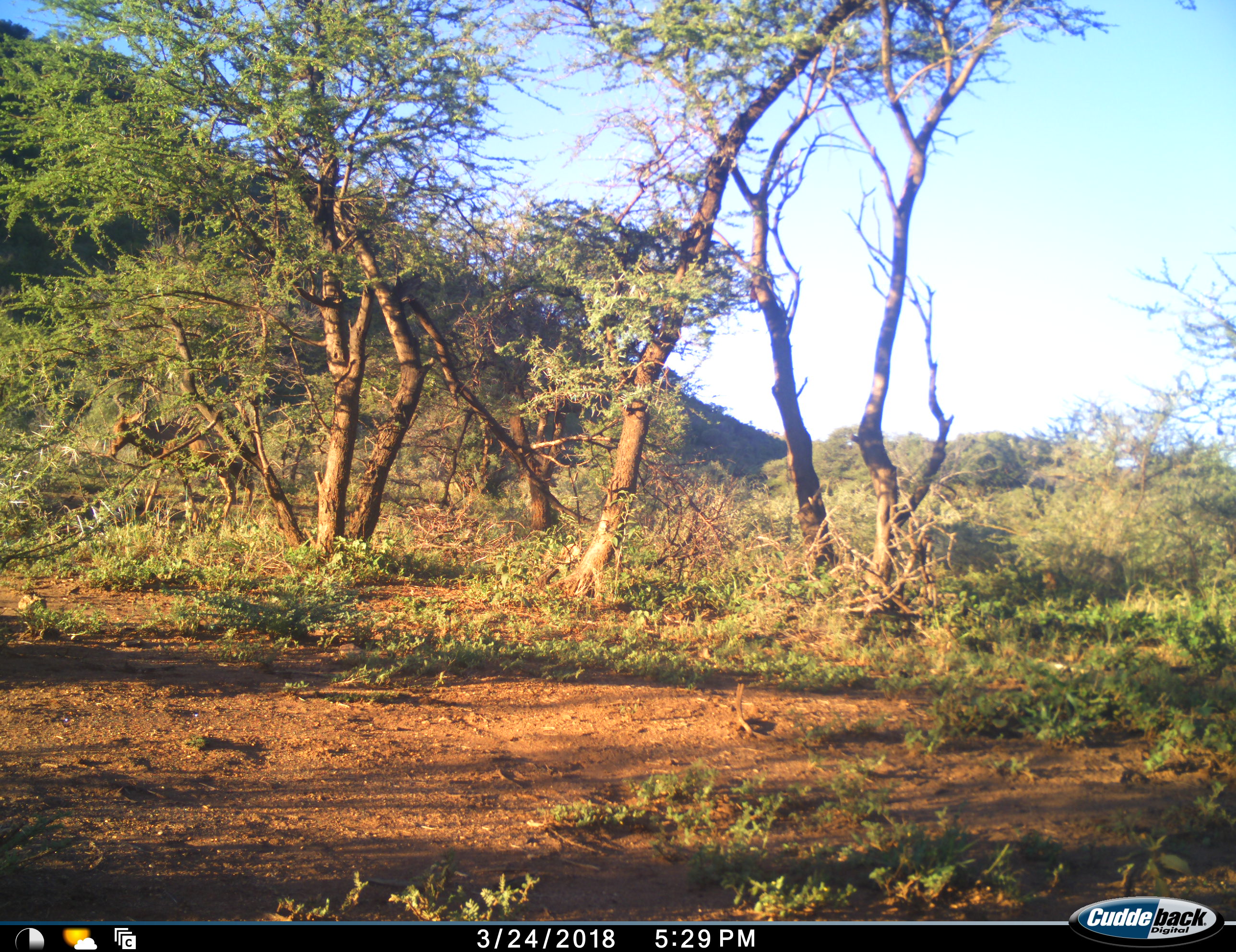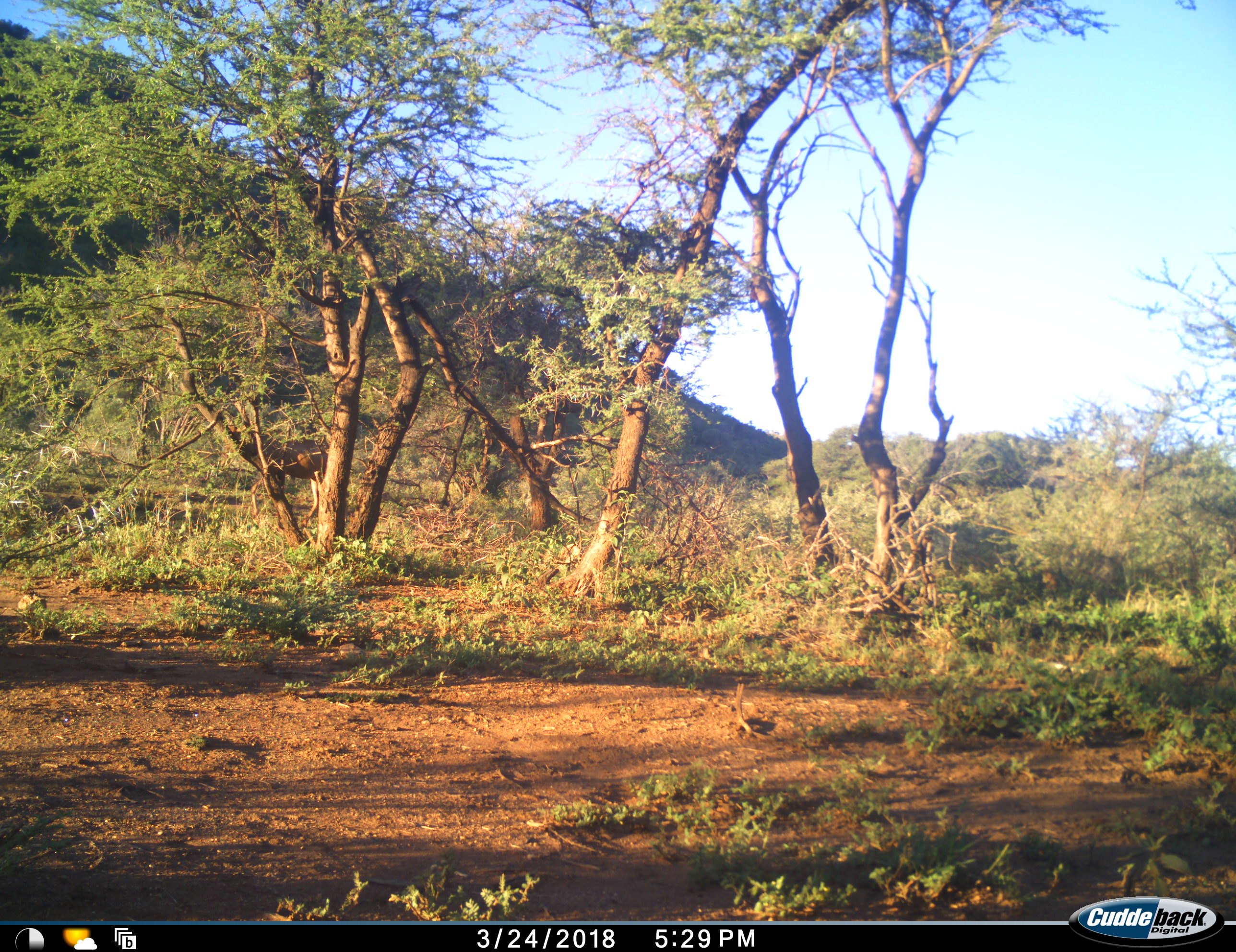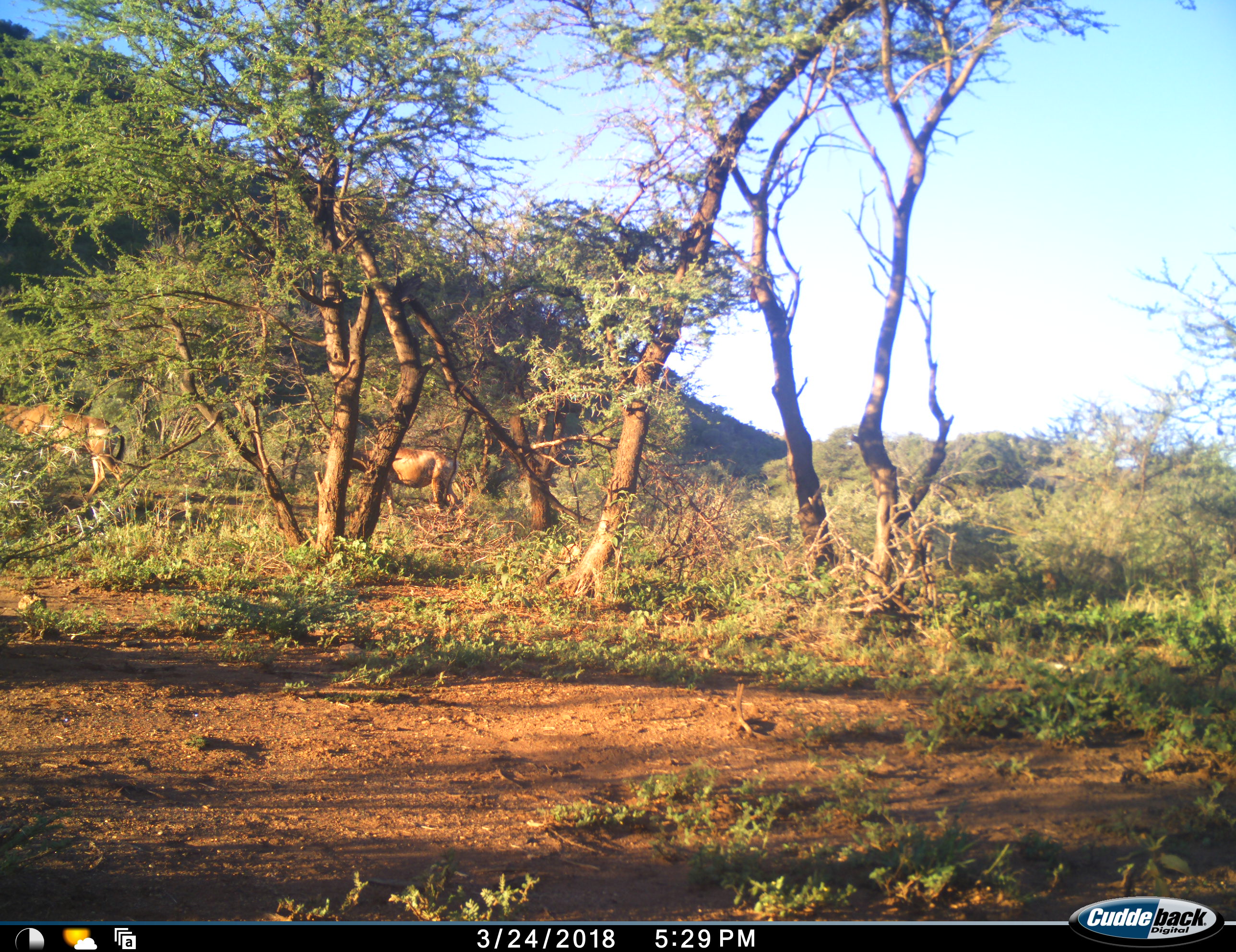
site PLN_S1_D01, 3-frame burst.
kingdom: Animalia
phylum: Chordata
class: Mammalia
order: Artiodactyla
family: Bovidae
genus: Alcelaphus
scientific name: Alcelaphus buselaphus caama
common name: red hartebeest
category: hartebeestred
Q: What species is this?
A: Hartebeestred (red hartebeest) (Alcelaphus buselaphus caama).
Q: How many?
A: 2.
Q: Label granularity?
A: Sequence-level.